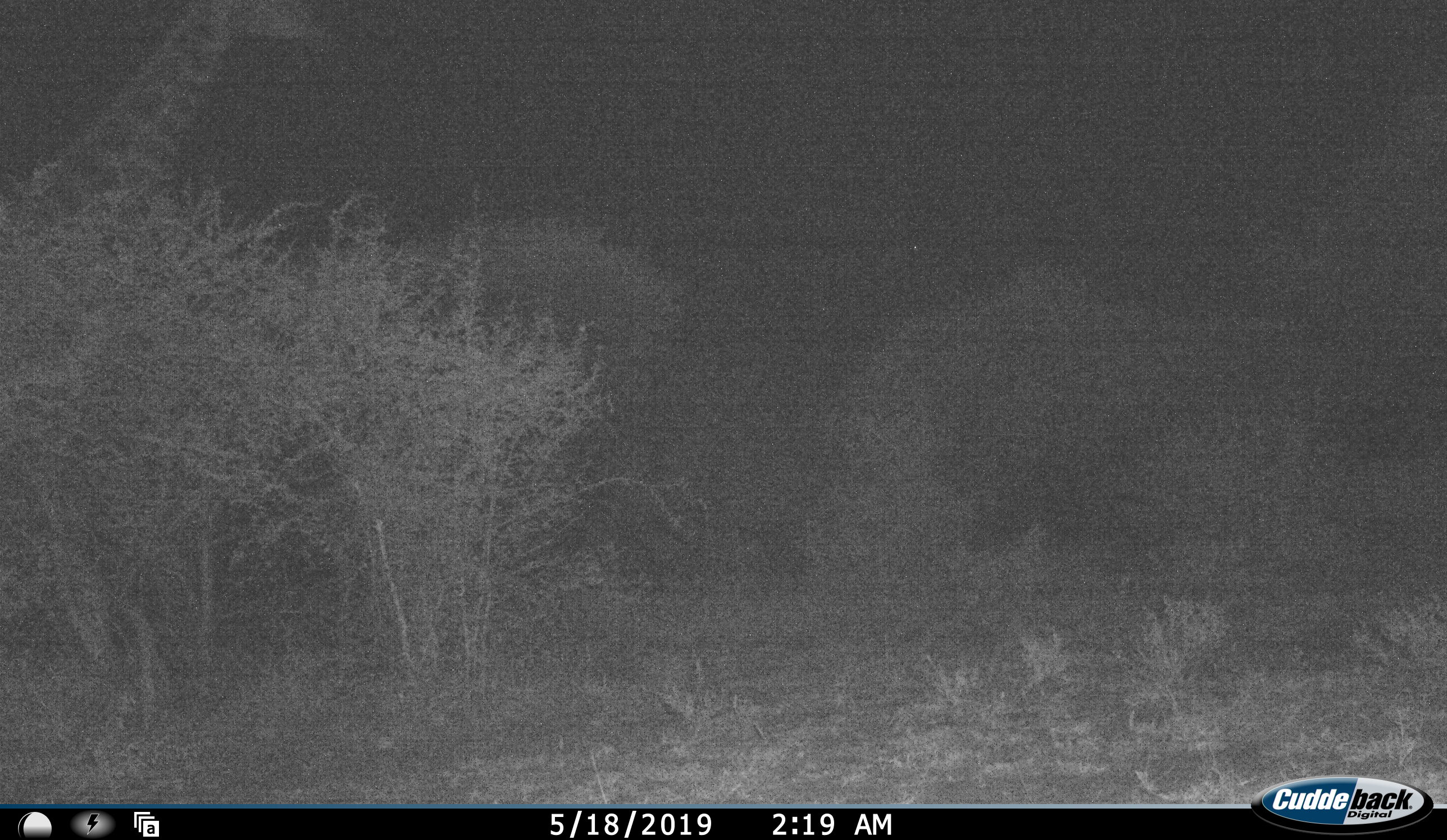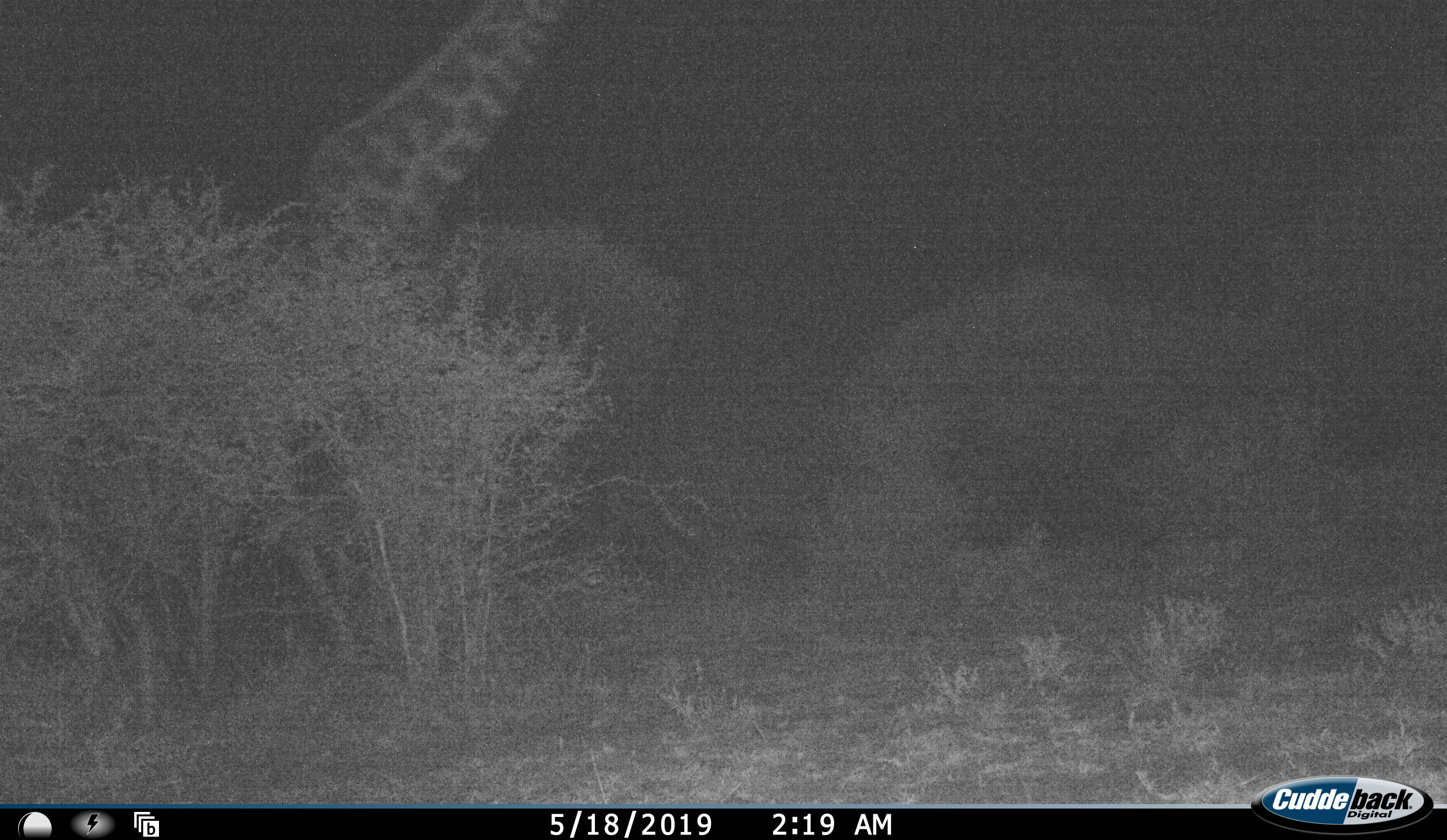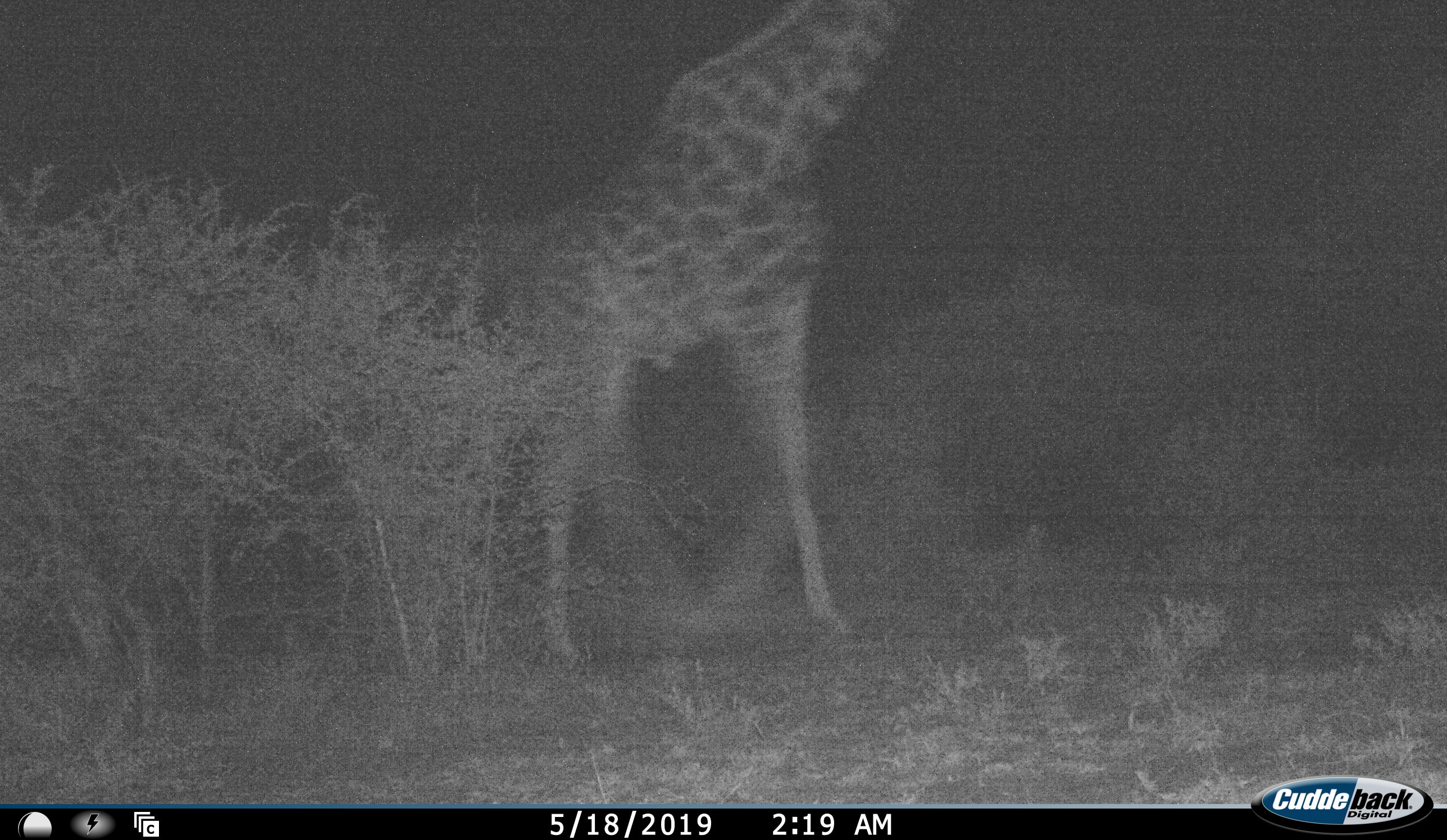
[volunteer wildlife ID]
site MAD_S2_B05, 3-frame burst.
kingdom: Animalia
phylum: Chordata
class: Mammalia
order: Artiodactyla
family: Giraffidae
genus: Giraffa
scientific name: Giraffa camelopardalis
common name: giraffe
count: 1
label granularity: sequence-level